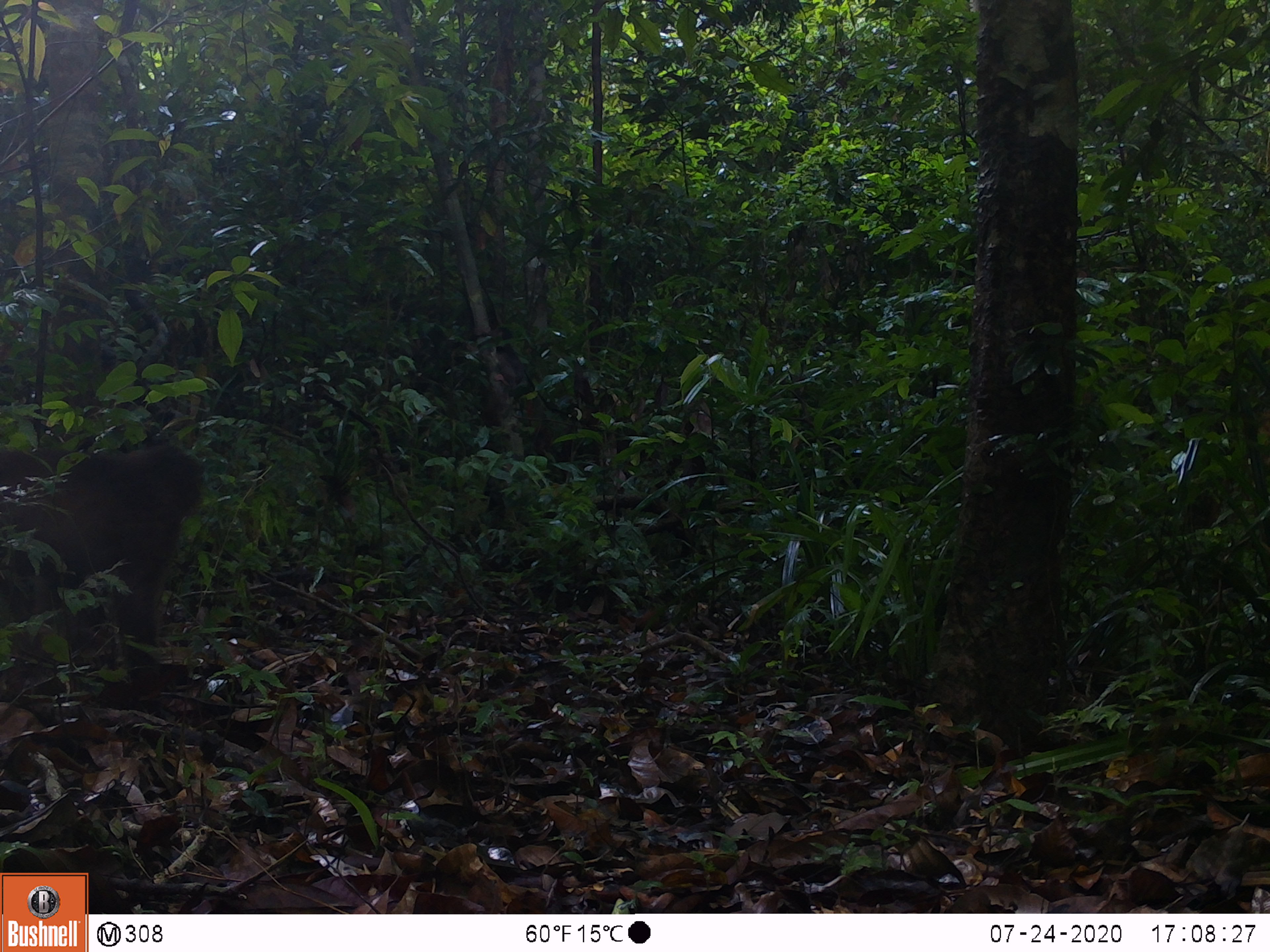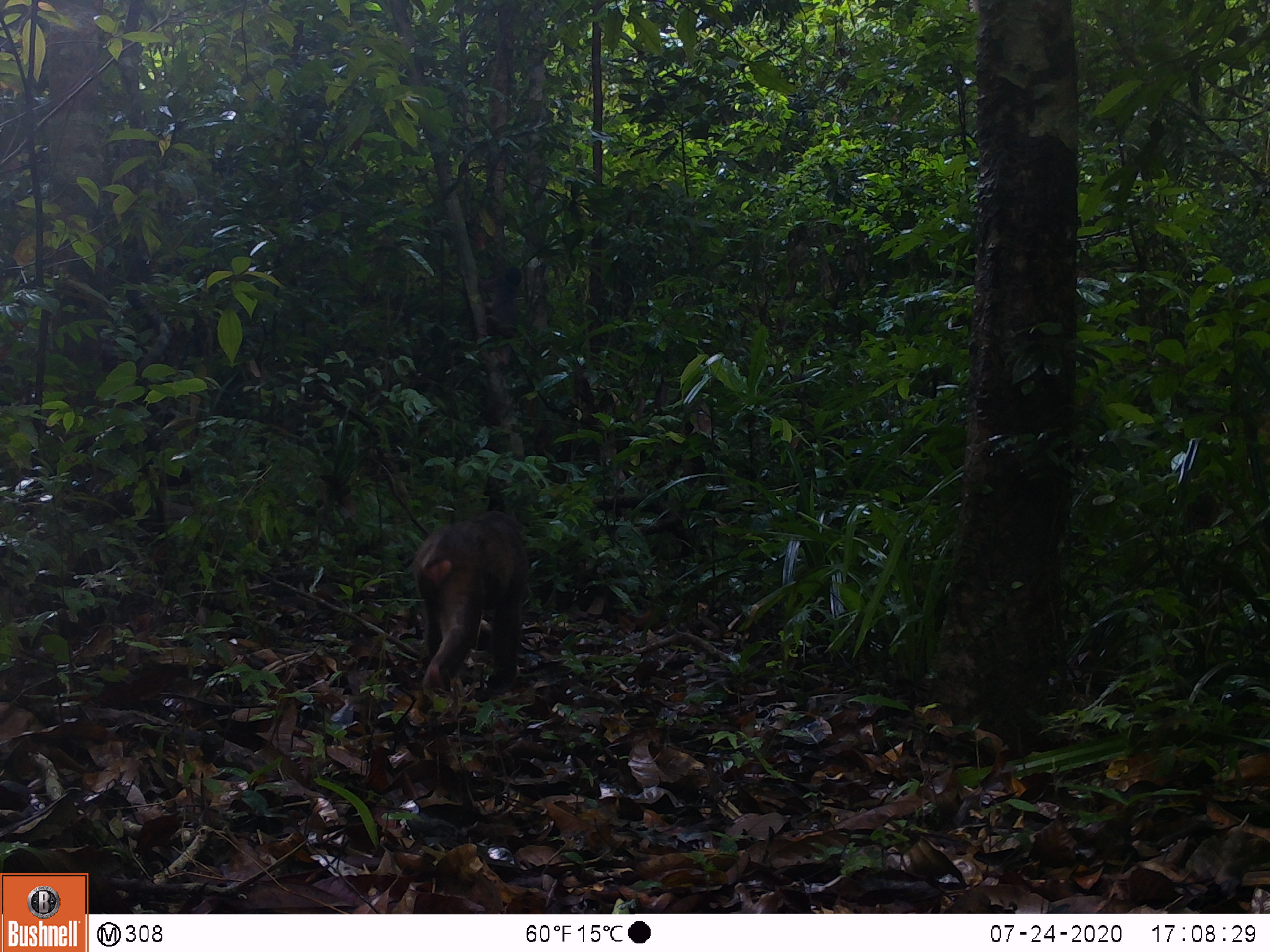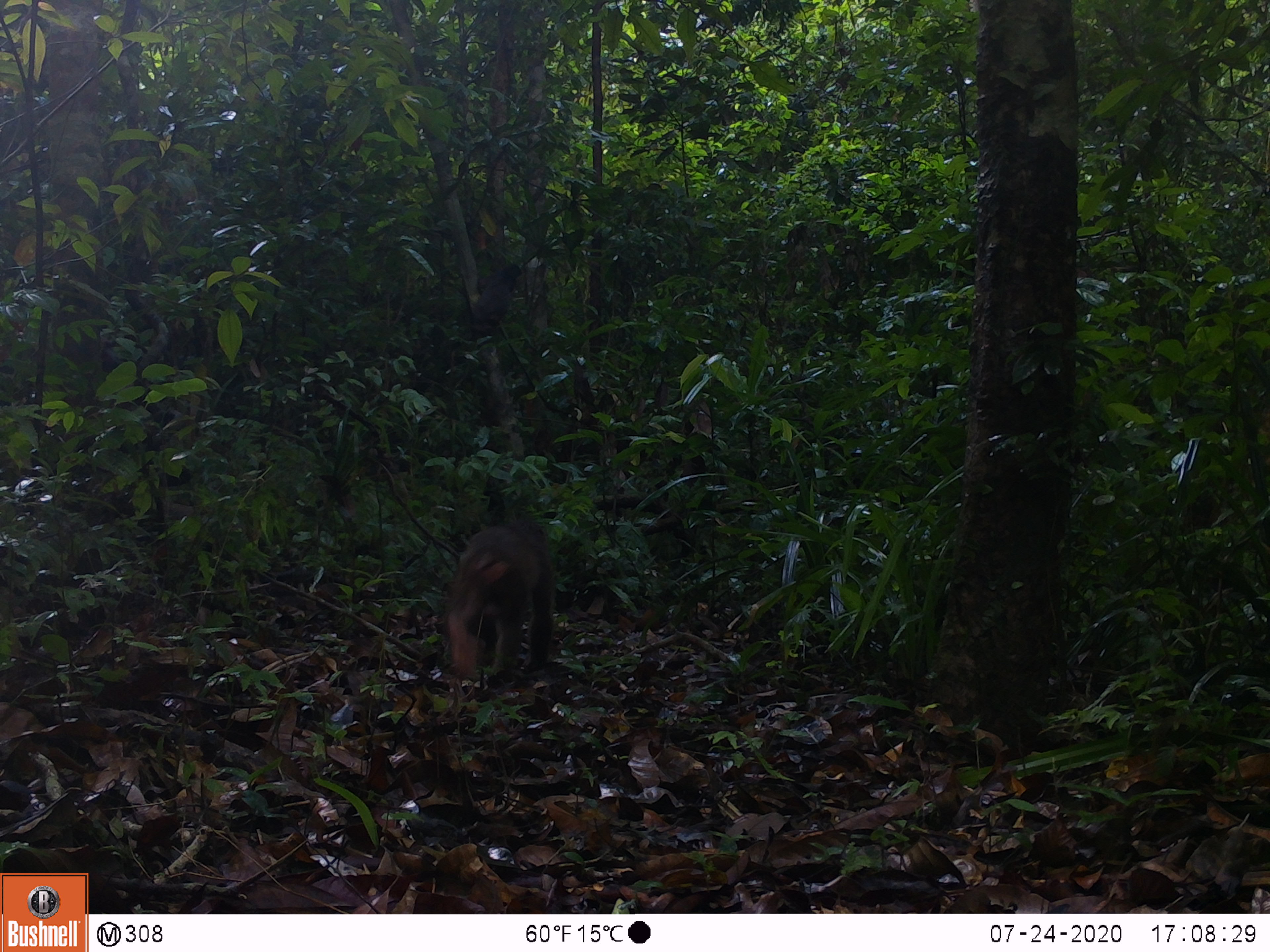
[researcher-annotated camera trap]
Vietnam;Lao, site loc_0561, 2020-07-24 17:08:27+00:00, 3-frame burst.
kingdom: Animalia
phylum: Chordata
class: Mammalia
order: Primates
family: Cercopithecidae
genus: Macaca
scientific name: Macaca arctoides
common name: stump-tailed macaque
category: stump tailed macaque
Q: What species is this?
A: Stump tailed macaque (stump-tailed macaque) (Macaca arctoides).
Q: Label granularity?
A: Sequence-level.